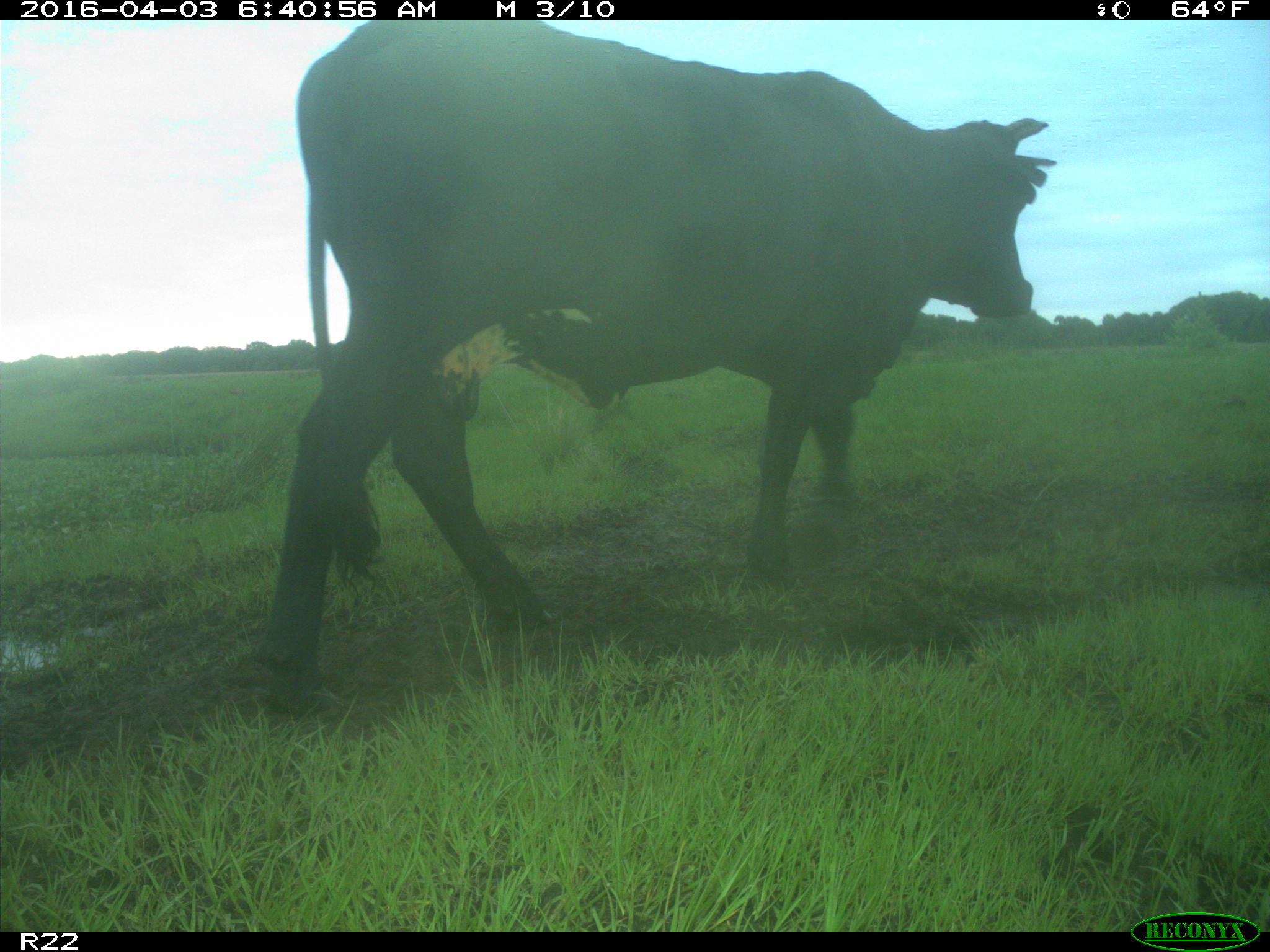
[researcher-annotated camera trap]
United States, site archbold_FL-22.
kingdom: Animalia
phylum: Chordata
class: Mammalia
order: Artiodactyla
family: Bovidae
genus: Bos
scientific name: Bos taurus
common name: domestic cow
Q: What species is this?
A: Bos taurus (domestic cow).